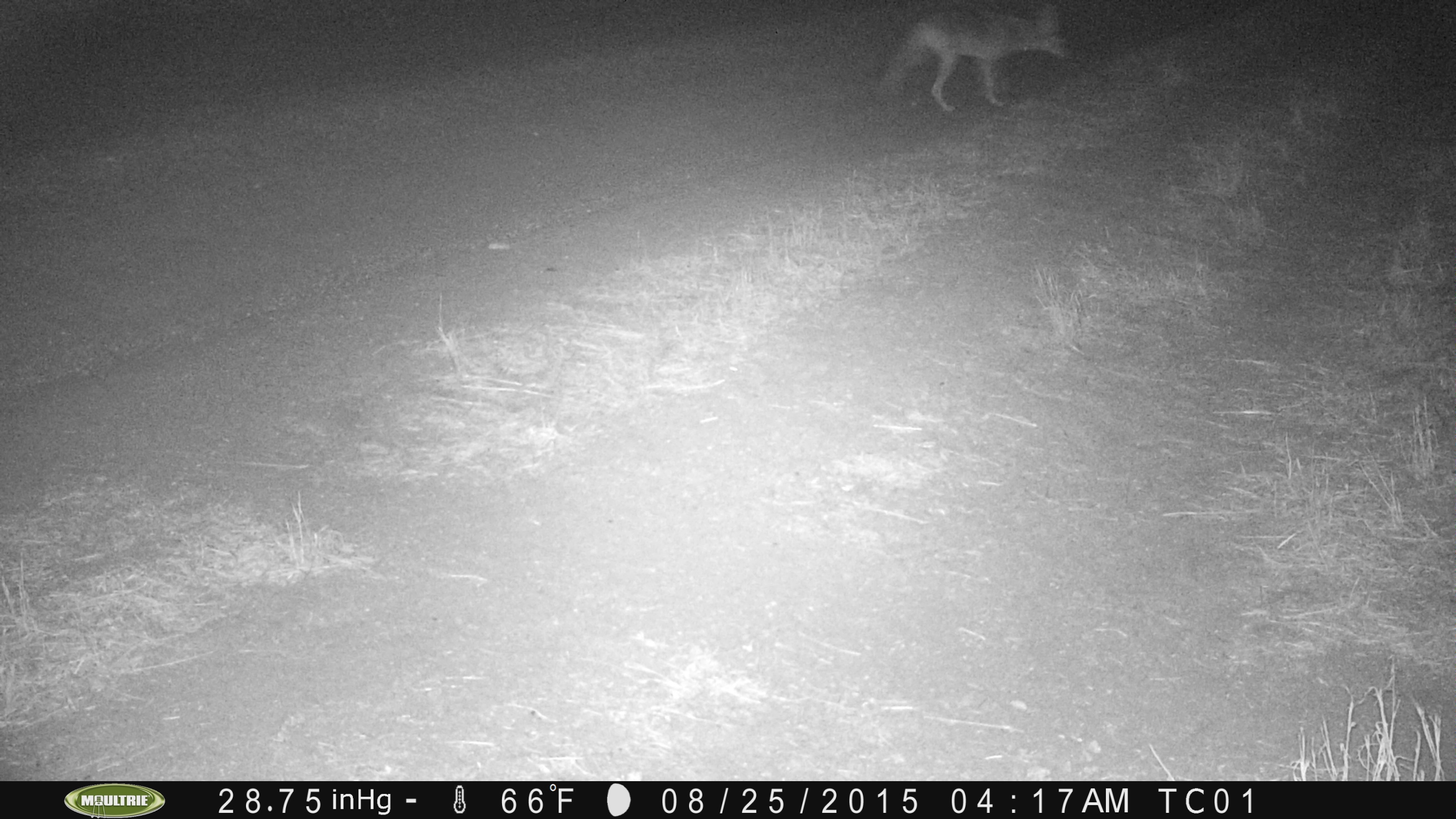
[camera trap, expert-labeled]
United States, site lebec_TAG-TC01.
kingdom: Animalia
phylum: Chordata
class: Mammalia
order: Carnivora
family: Canidae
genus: Canis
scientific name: Canis latrans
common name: coyote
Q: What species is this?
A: Canis latrans (coyote).